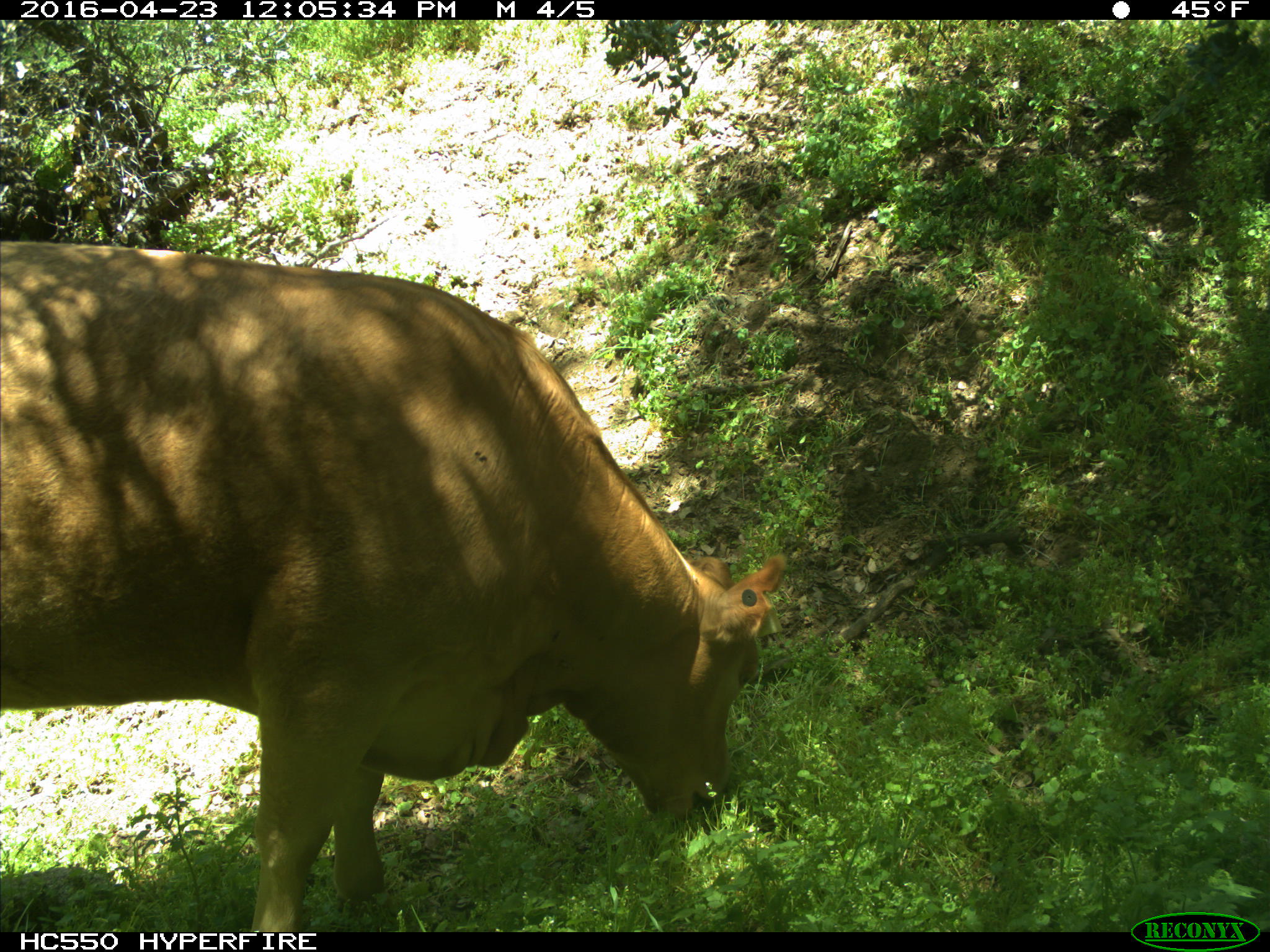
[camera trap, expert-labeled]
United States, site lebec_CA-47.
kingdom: Animalia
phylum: Chordata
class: Mammalia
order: Artiodactyla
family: Bovidae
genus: Bos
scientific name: Bos taurus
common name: domestic cow